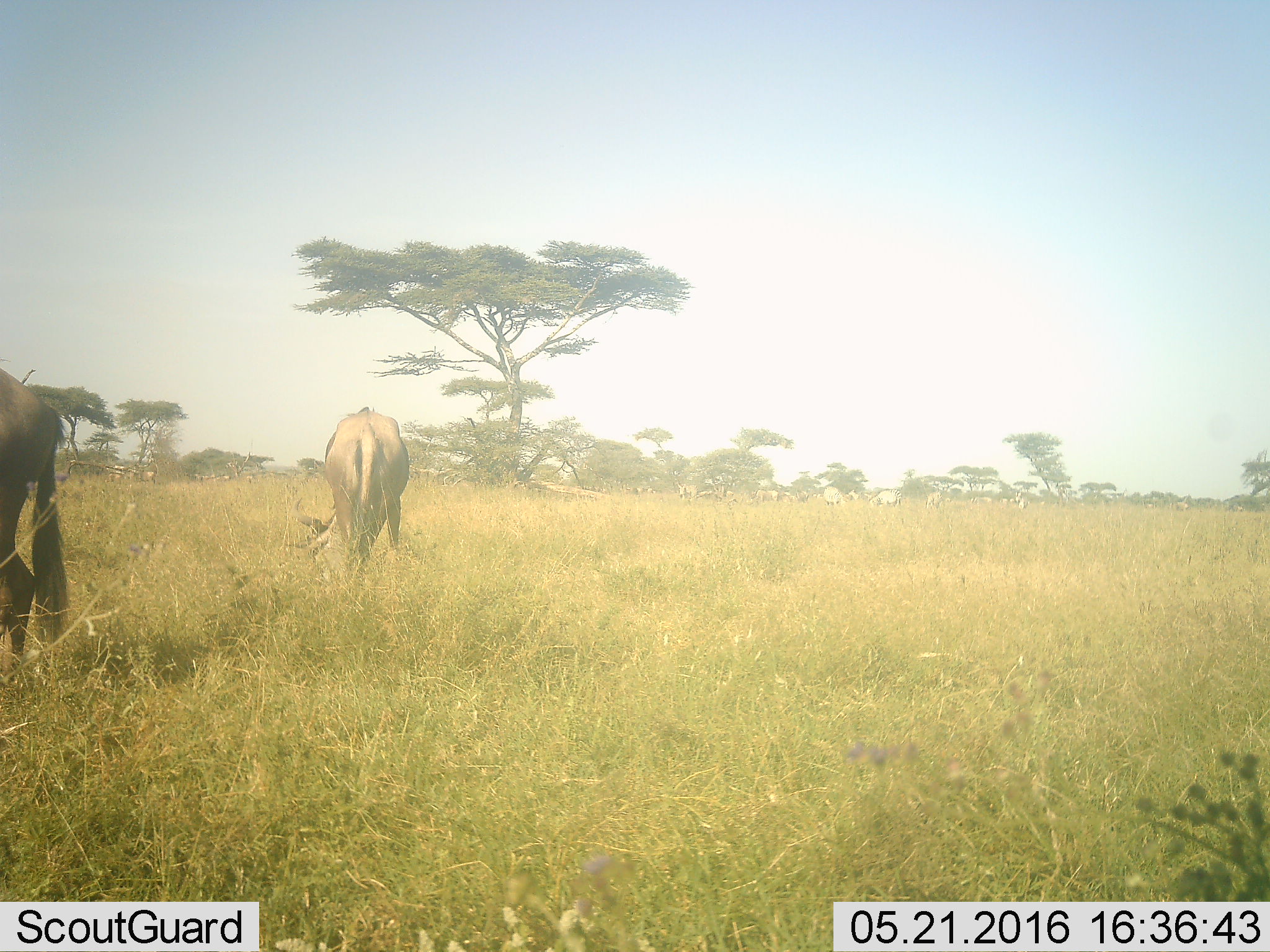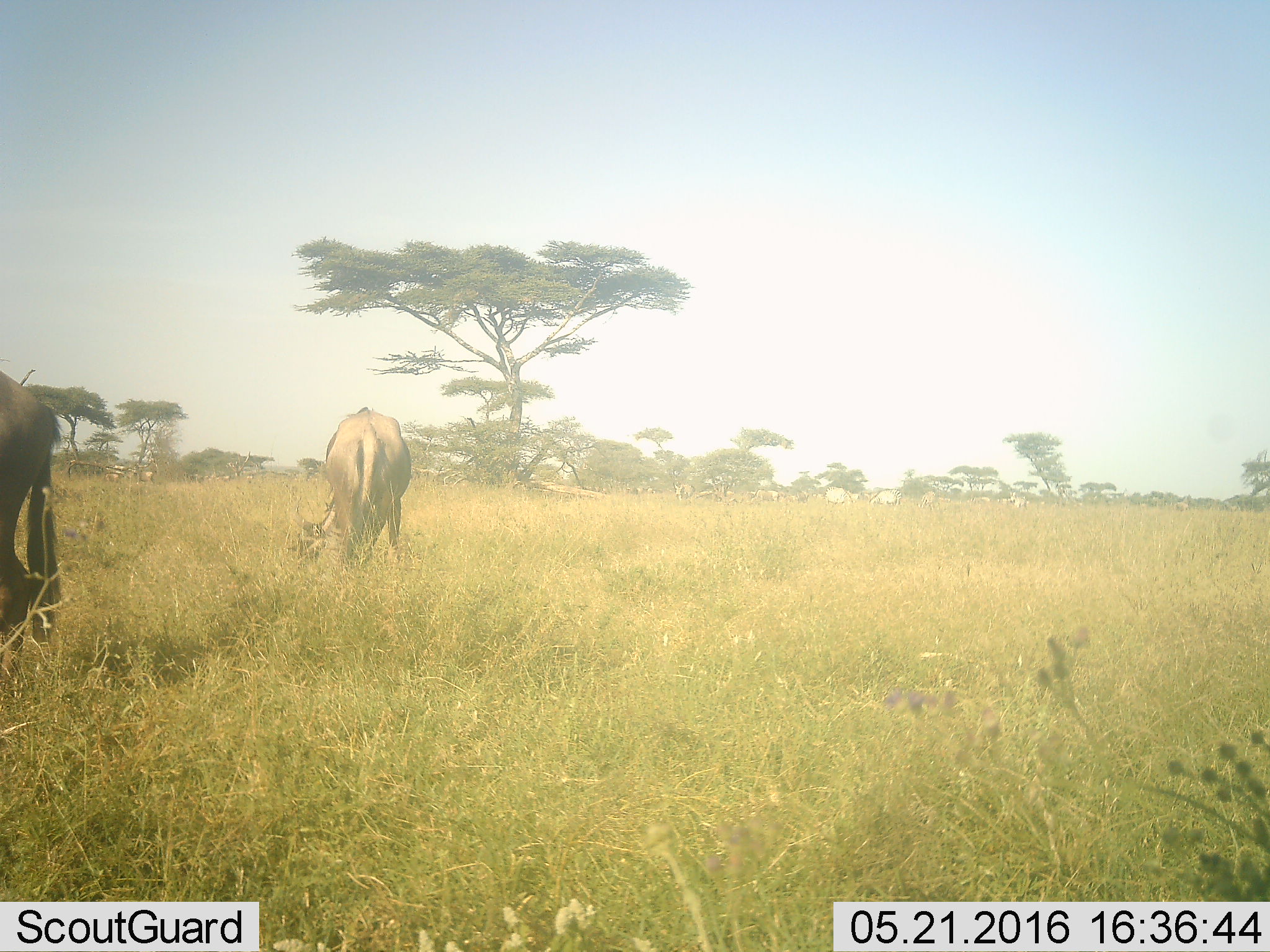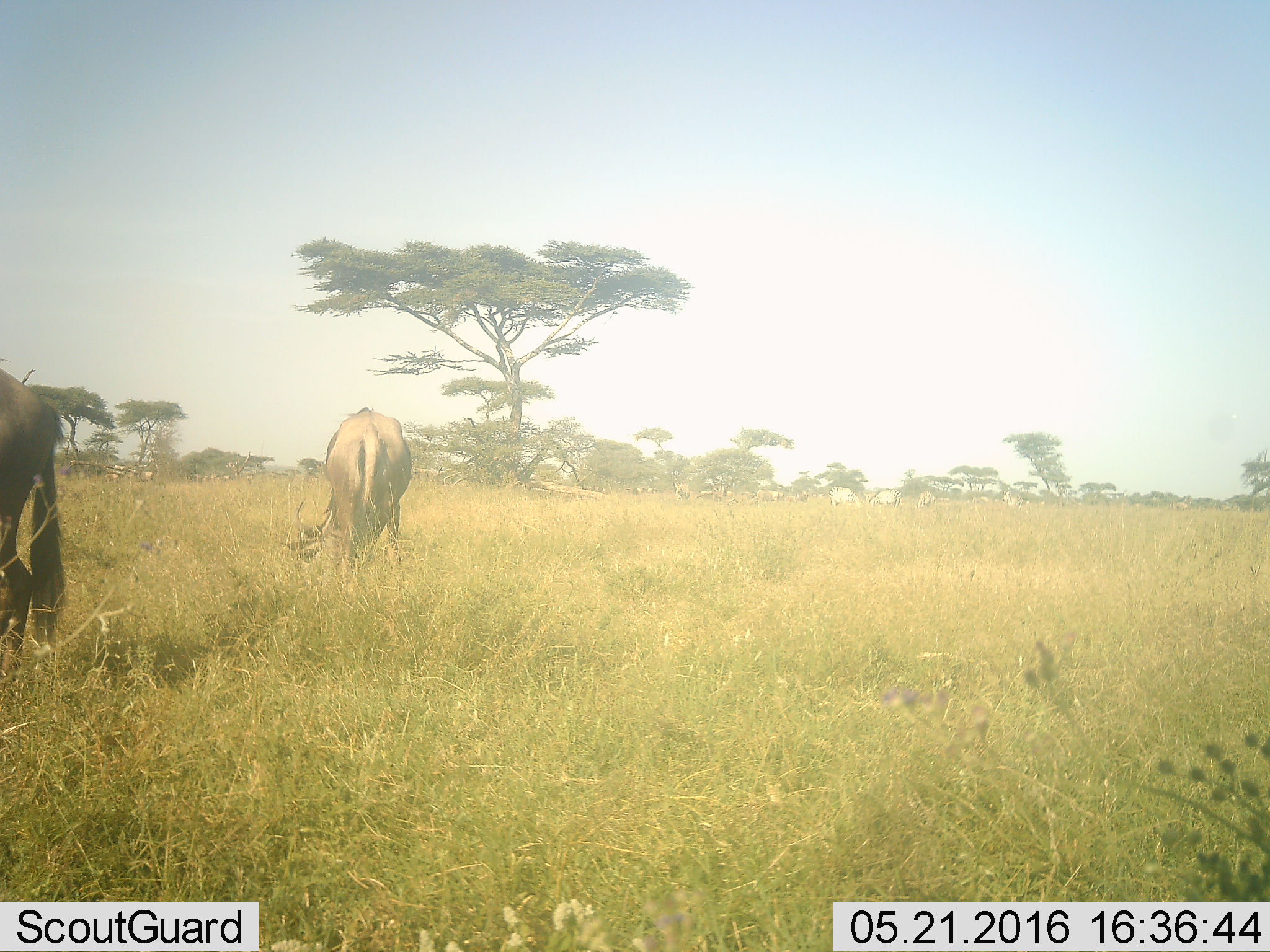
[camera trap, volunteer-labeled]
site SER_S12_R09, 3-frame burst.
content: unidentified animal